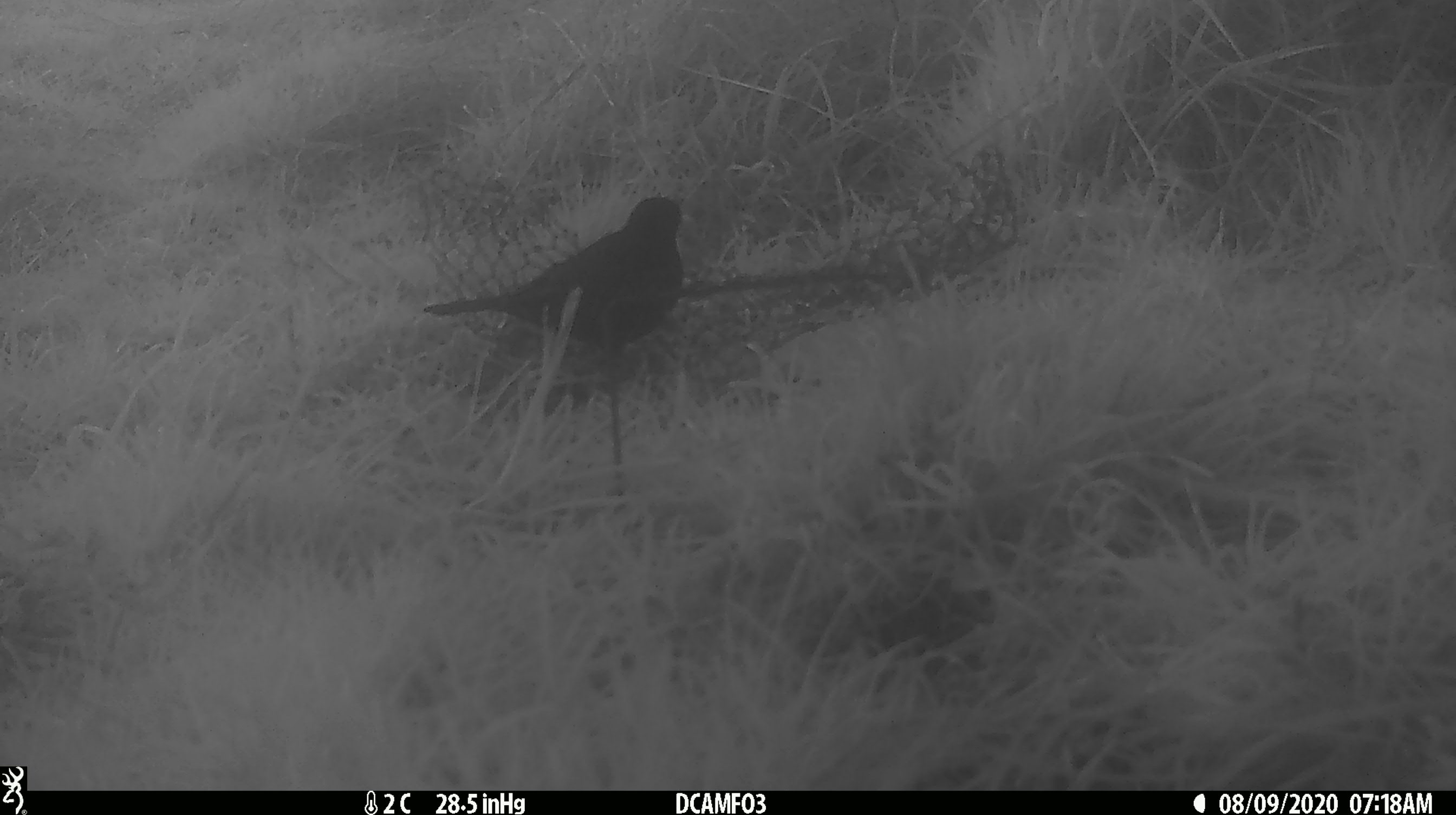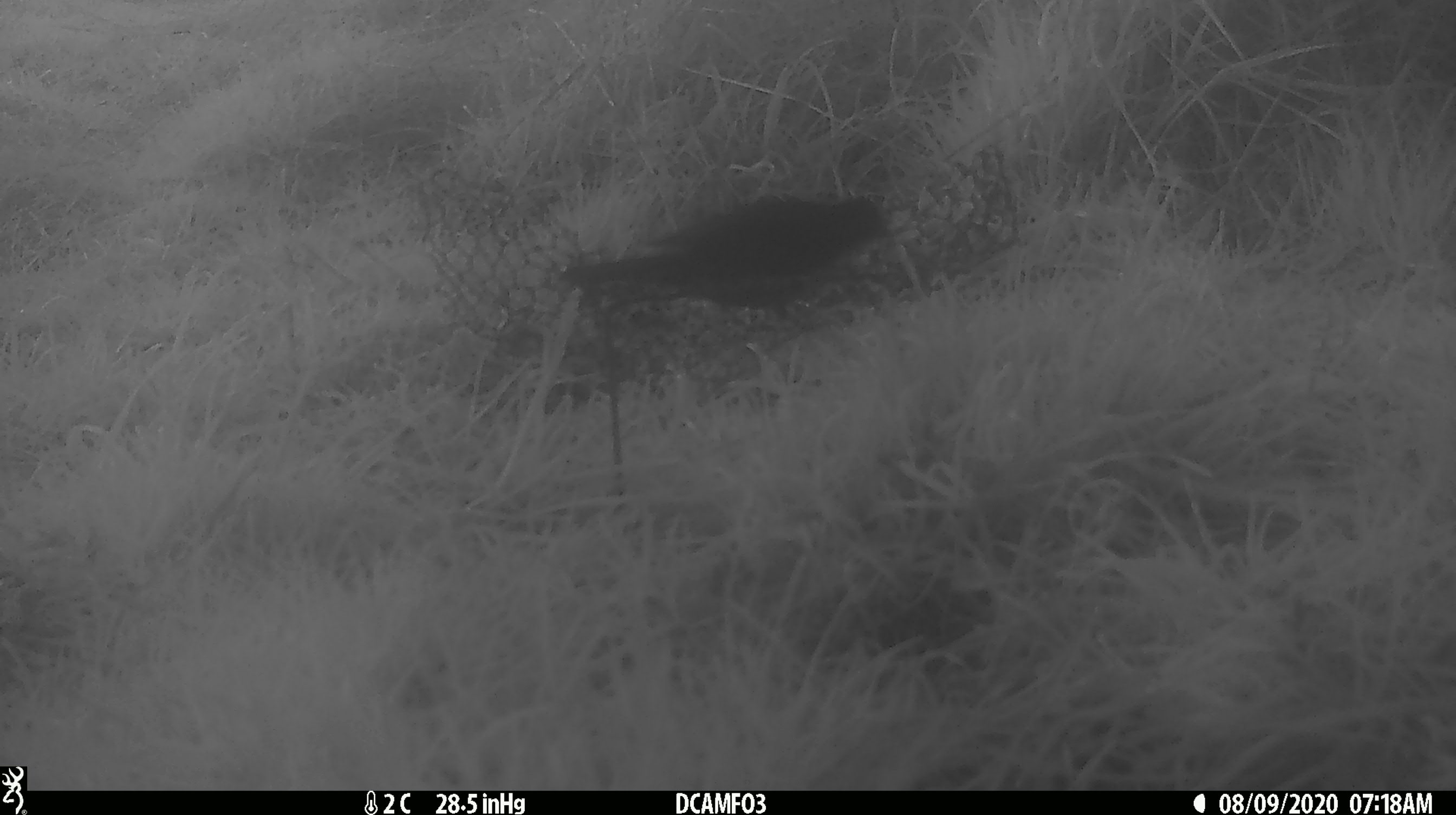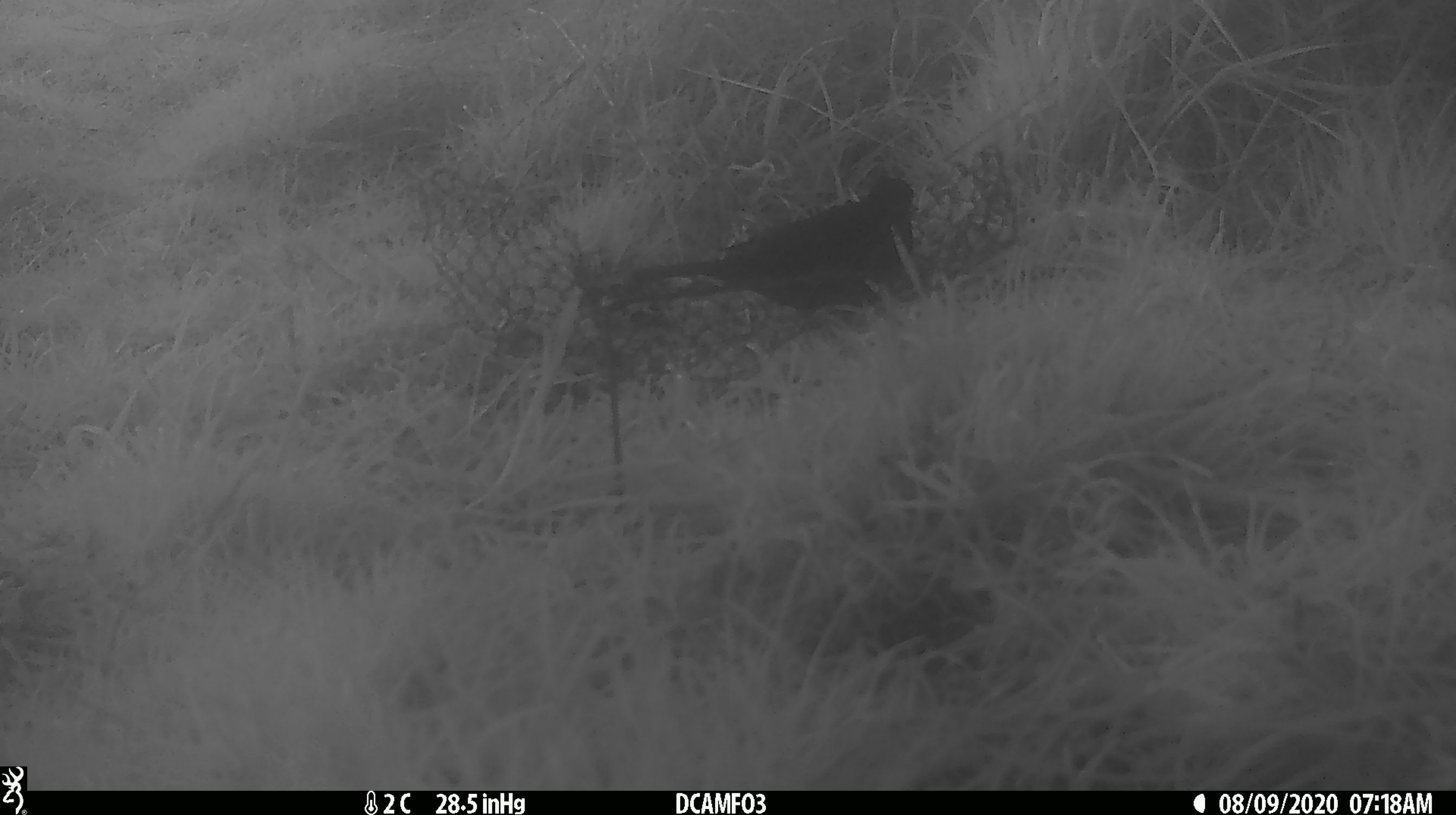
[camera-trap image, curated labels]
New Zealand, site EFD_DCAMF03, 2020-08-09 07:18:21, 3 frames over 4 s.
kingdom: Animalia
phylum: Chordata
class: Aves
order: Passeriformes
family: Turdidae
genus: Turdus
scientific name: Turdus merula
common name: eurasian blackbird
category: blackbird